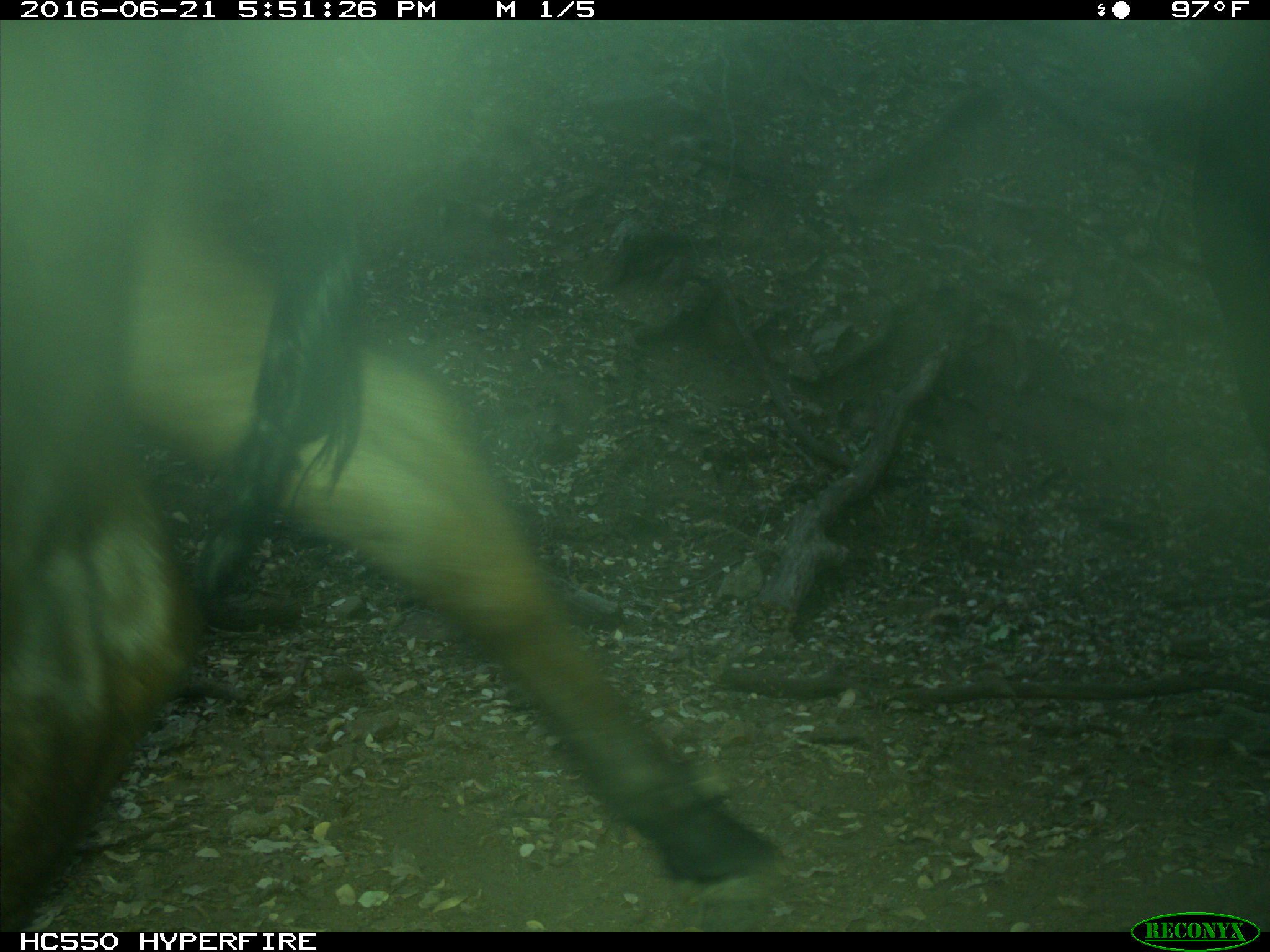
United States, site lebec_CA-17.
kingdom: Animalia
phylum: Chordata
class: Mammalia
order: Artiodactyla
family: Bovidae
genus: Bos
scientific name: Bos taurus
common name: domestic cow